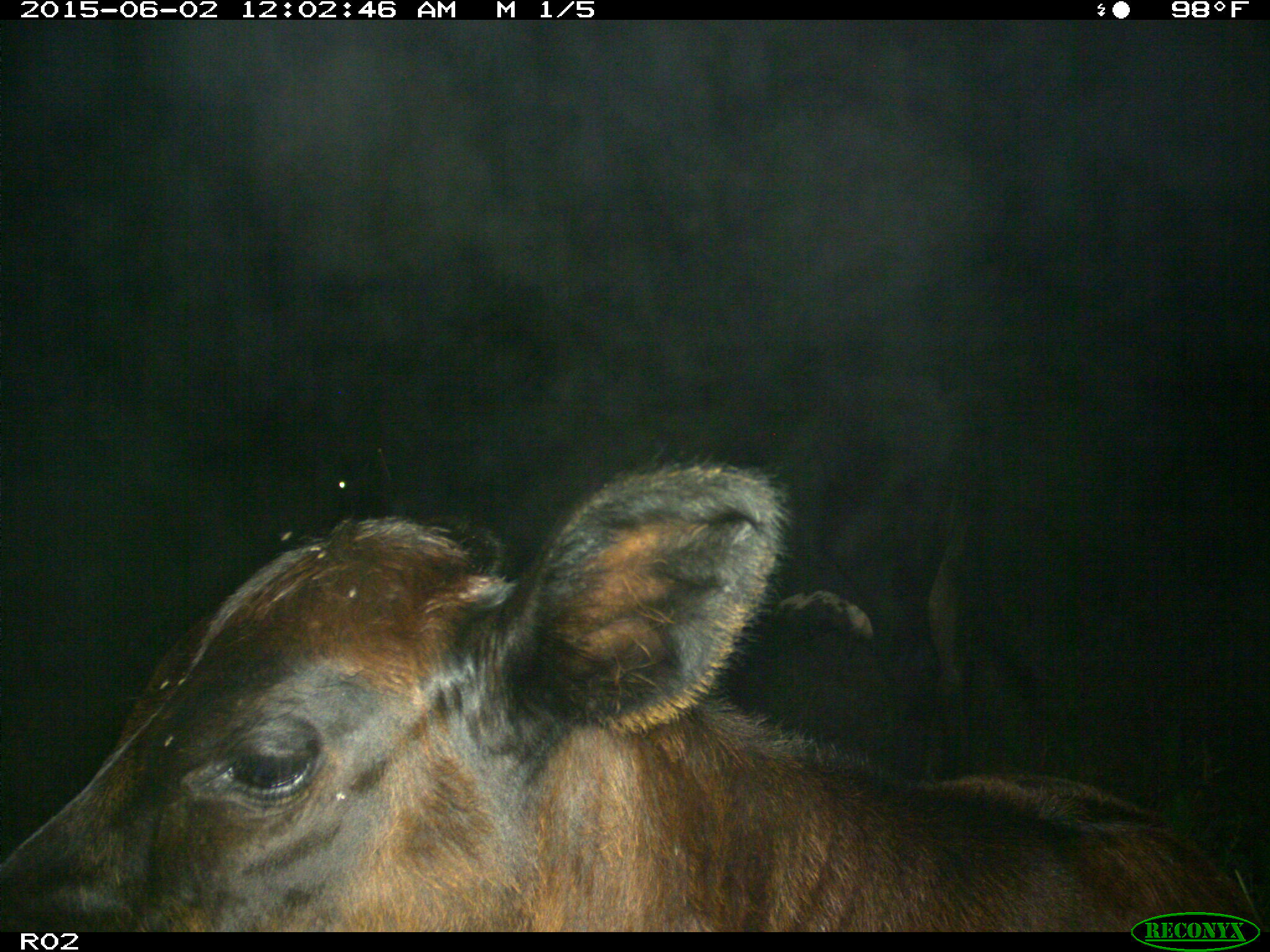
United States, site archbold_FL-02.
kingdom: Animalia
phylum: Chordata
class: Mammalia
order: Artiodactyla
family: Bovidae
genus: Bos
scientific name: Bos taurus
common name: domestic cow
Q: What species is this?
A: Bos taurus (domestic cow).